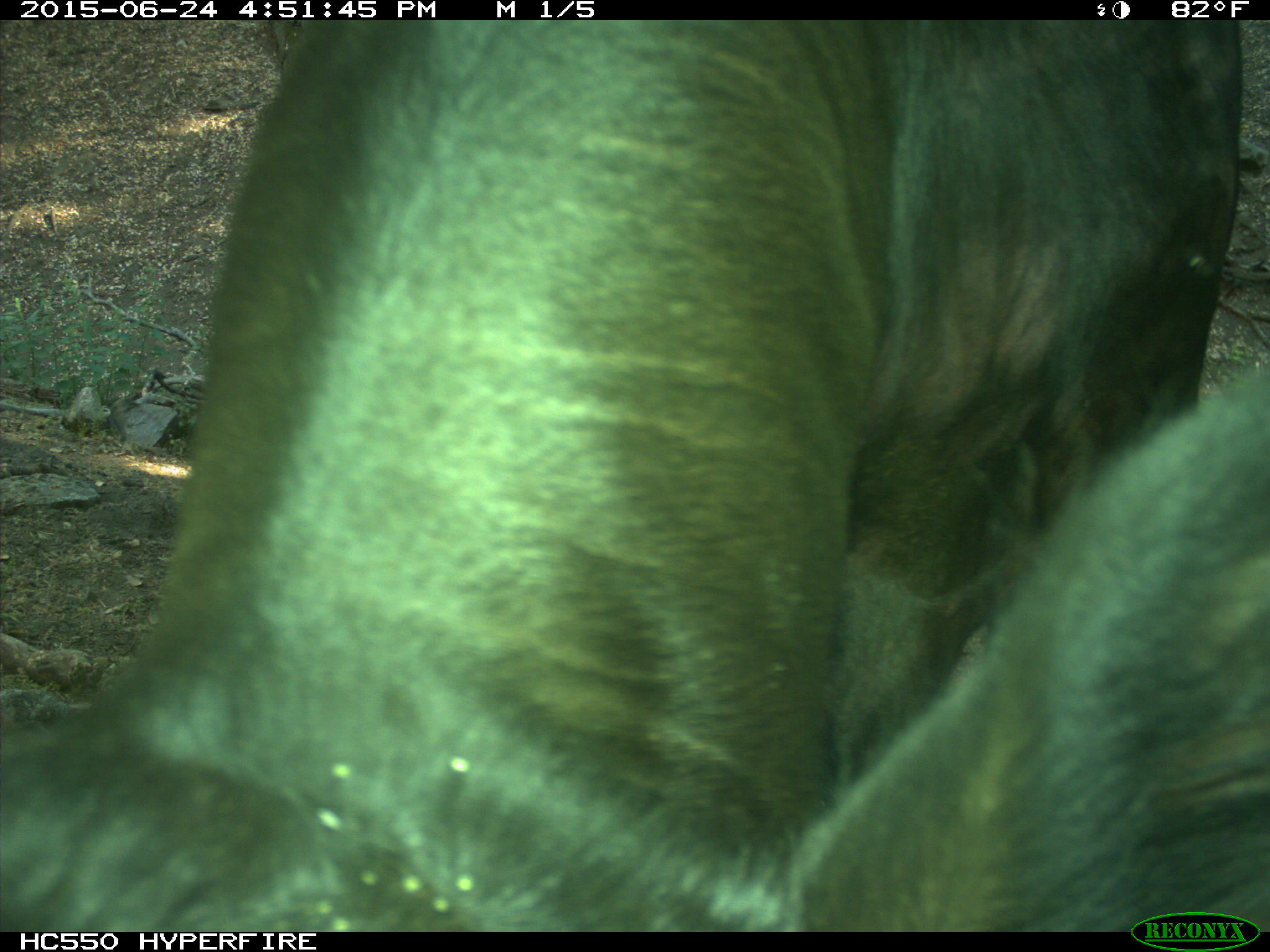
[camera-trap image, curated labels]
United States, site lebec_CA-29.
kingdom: Animalia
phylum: Chordata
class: Mammalia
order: Artiodactyla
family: Bovidae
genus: Bos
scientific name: Bos taurus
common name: domestic cow